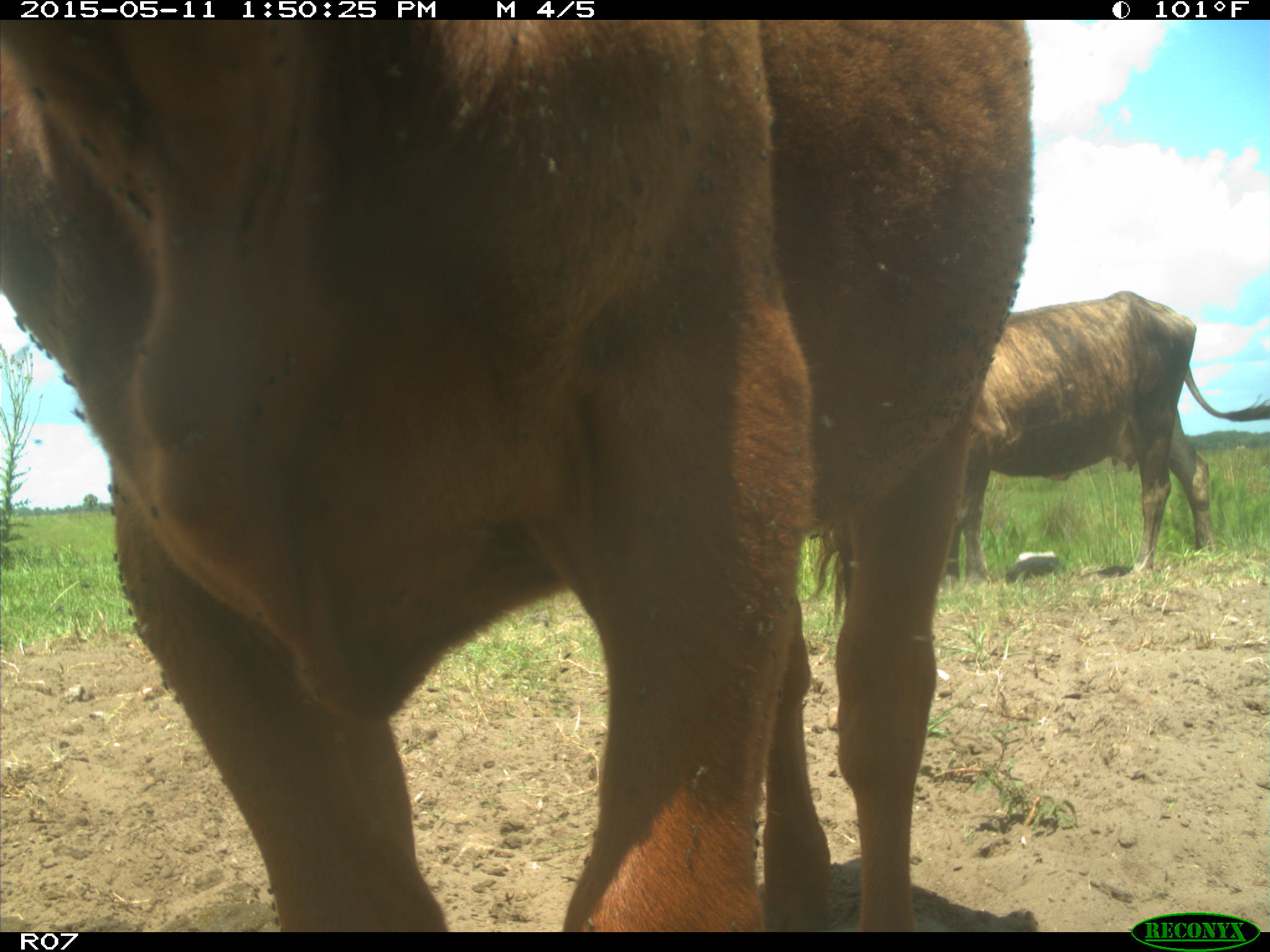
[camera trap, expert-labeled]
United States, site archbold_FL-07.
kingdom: Animalia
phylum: Chordata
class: Mammalia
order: Artiodactyla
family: Bovidae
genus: Bos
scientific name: Bos taurus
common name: domestic cow